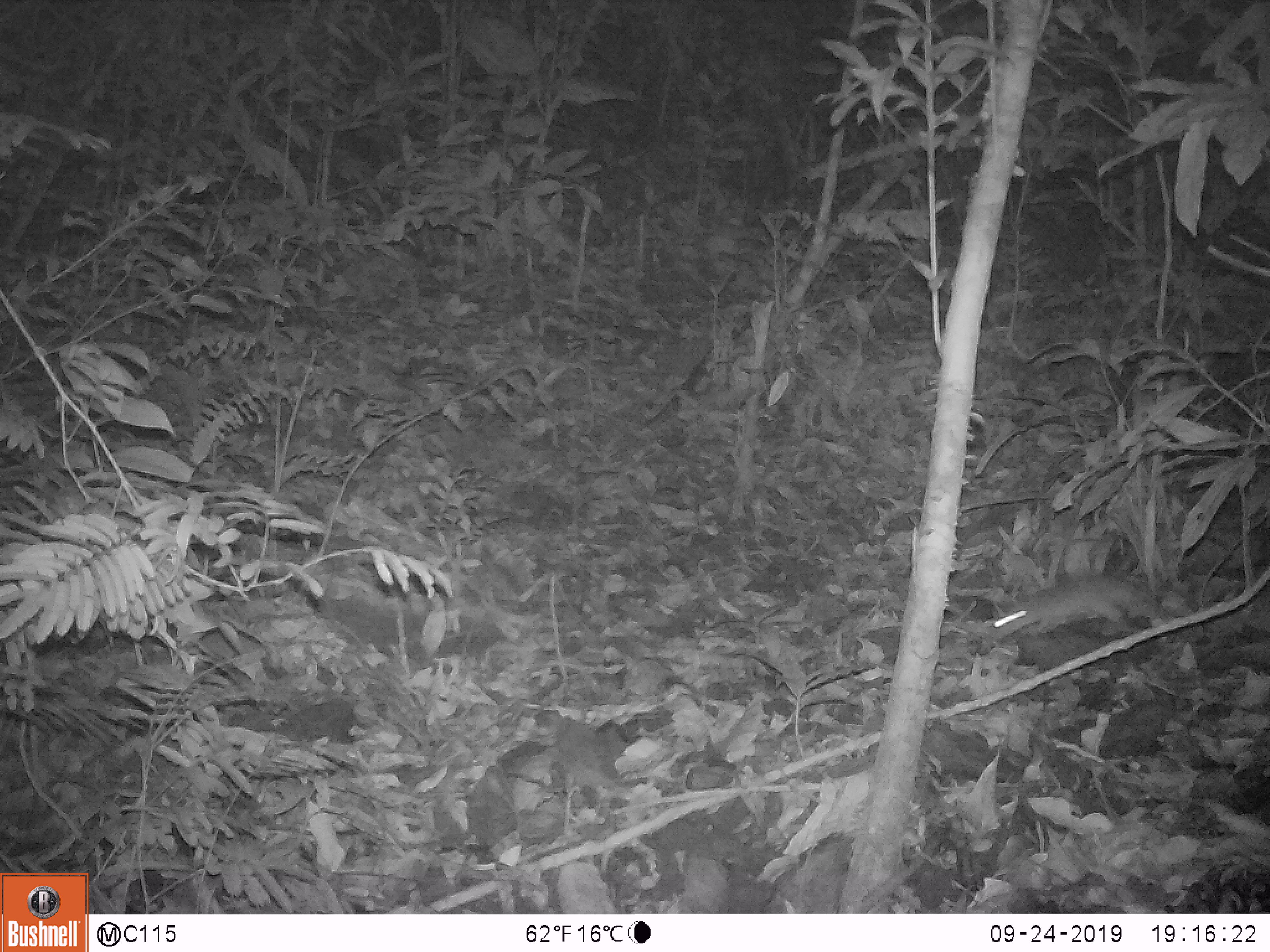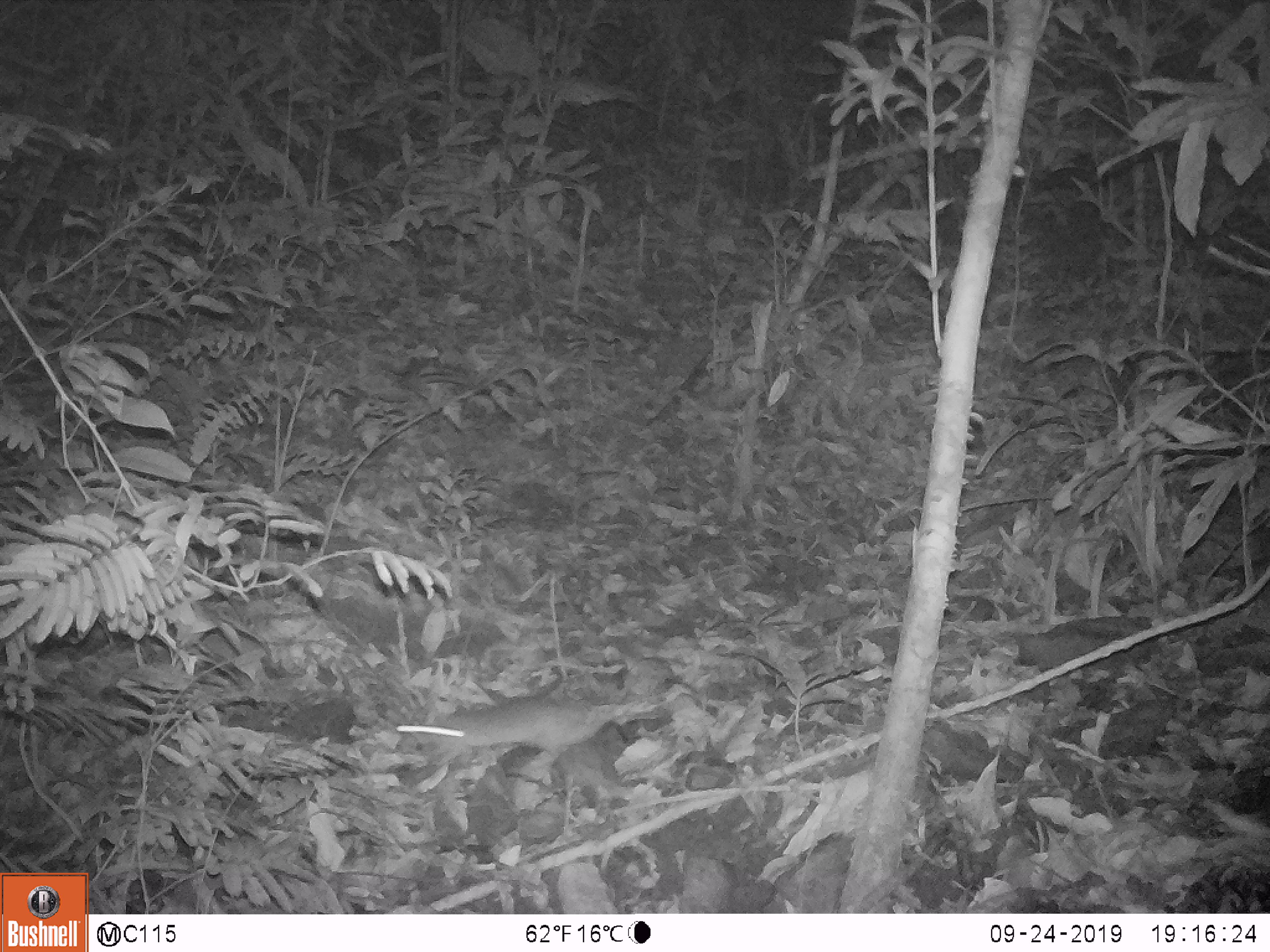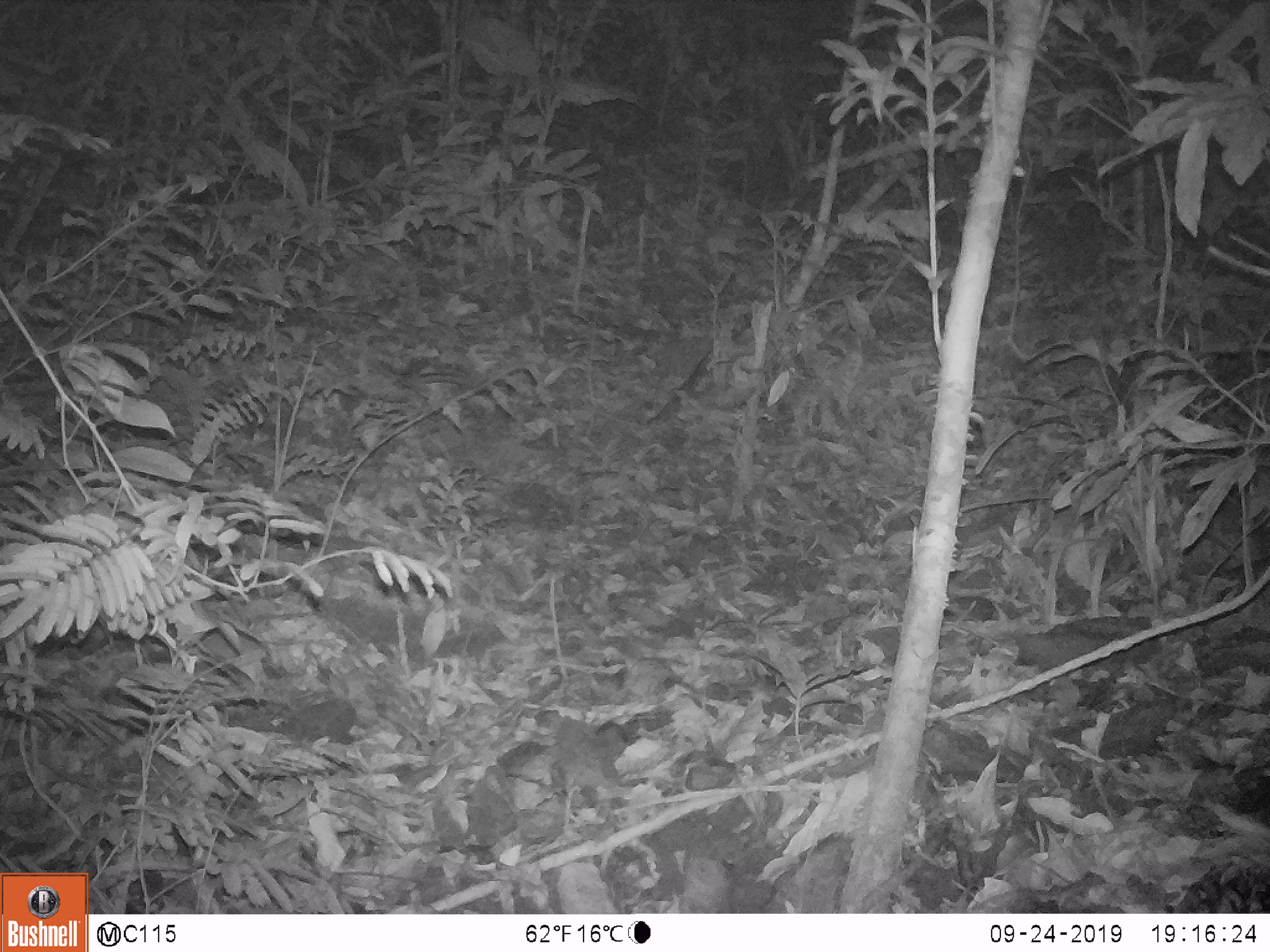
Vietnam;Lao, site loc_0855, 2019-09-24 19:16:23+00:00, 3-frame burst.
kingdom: Animalia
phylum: Chordata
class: Mammalia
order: Rodentia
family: Muridae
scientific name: Muridae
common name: old-world mice and rats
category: unidentified murid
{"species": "unidentified murid (old-world mice and rats) (Muridae)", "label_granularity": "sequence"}